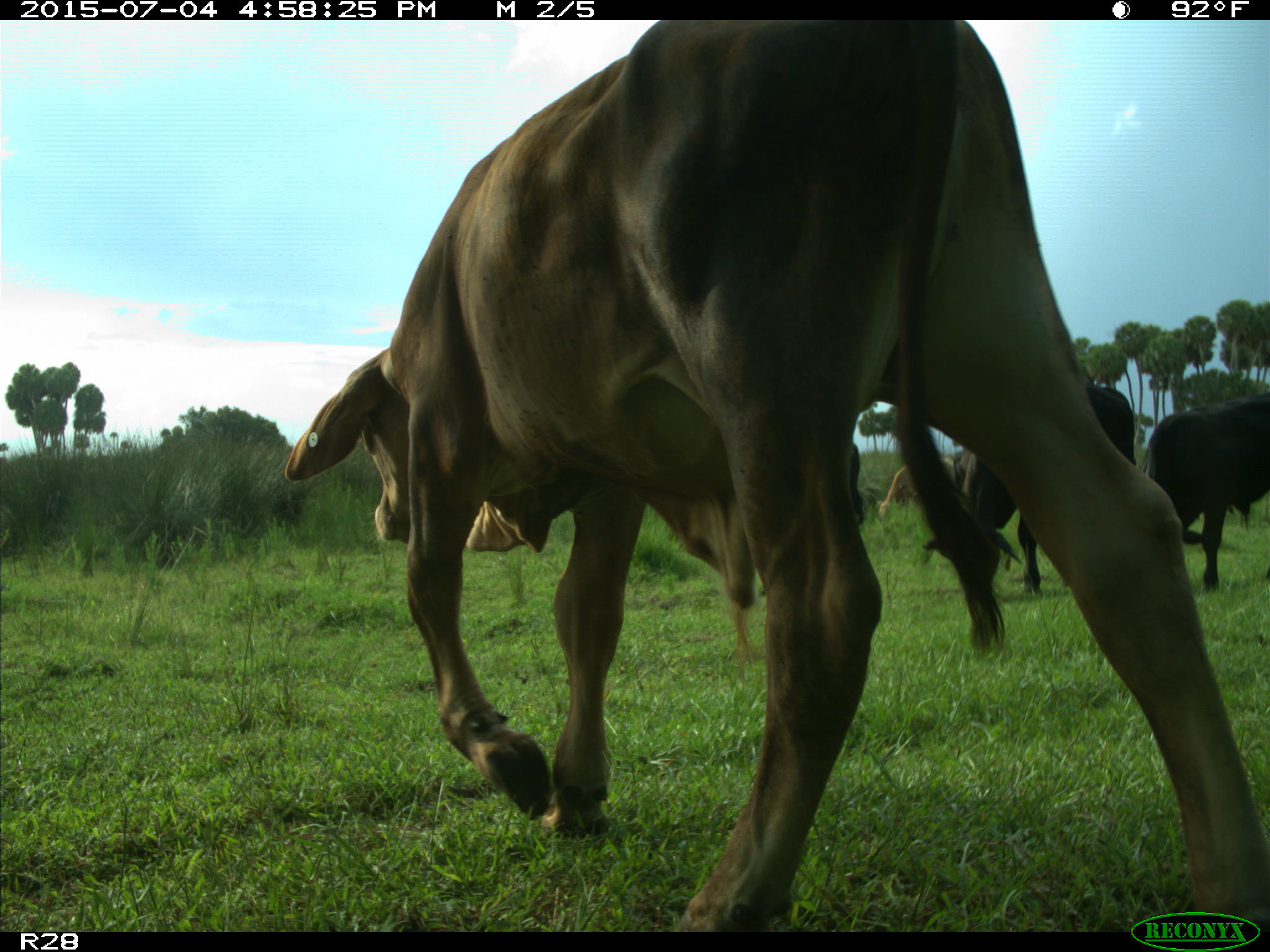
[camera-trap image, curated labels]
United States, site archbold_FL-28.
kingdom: Animalia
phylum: Chordata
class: Mammalia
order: Artiodactyla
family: Bovidae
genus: Bos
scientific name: Bos taurus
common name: domestic cow